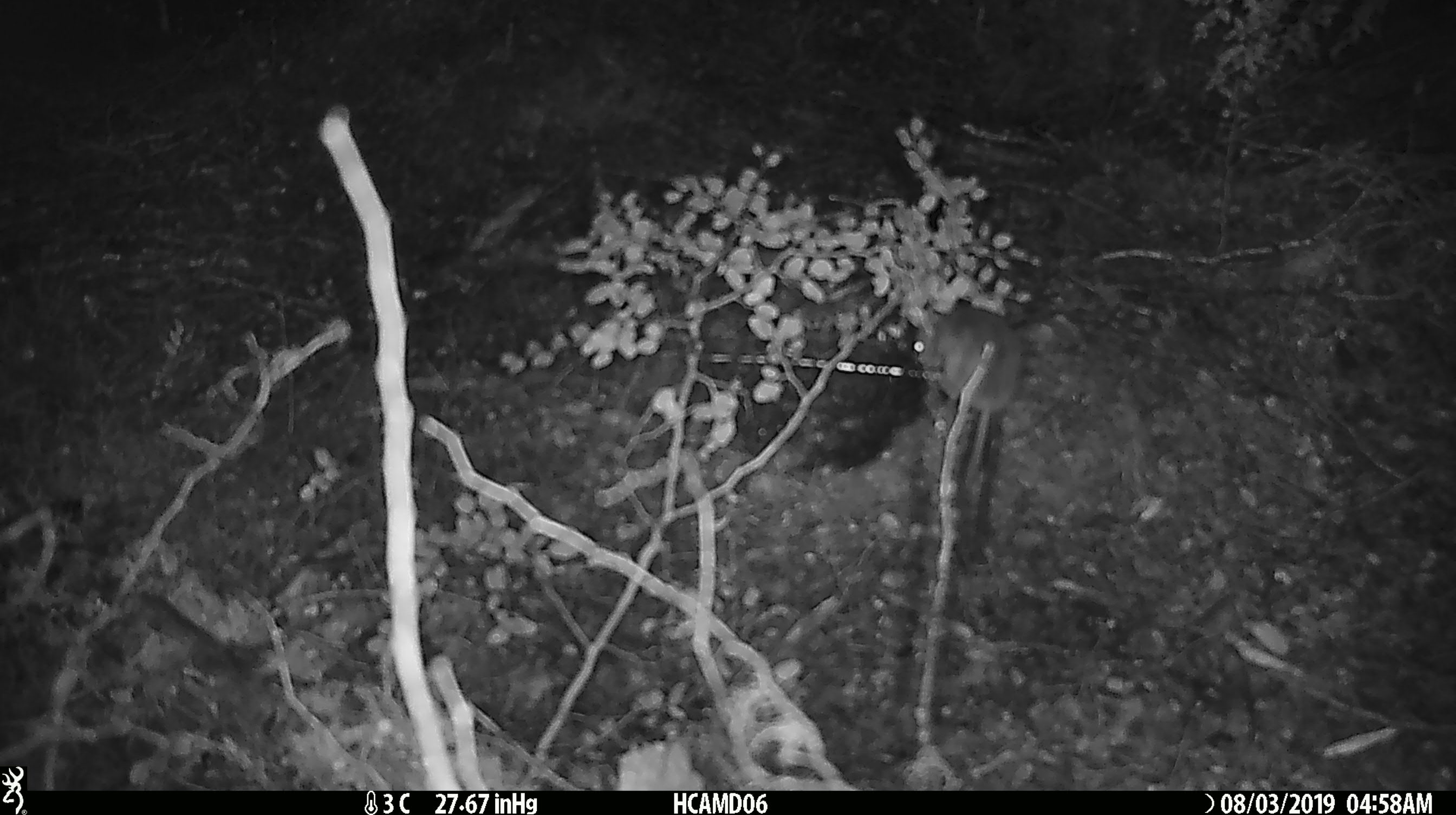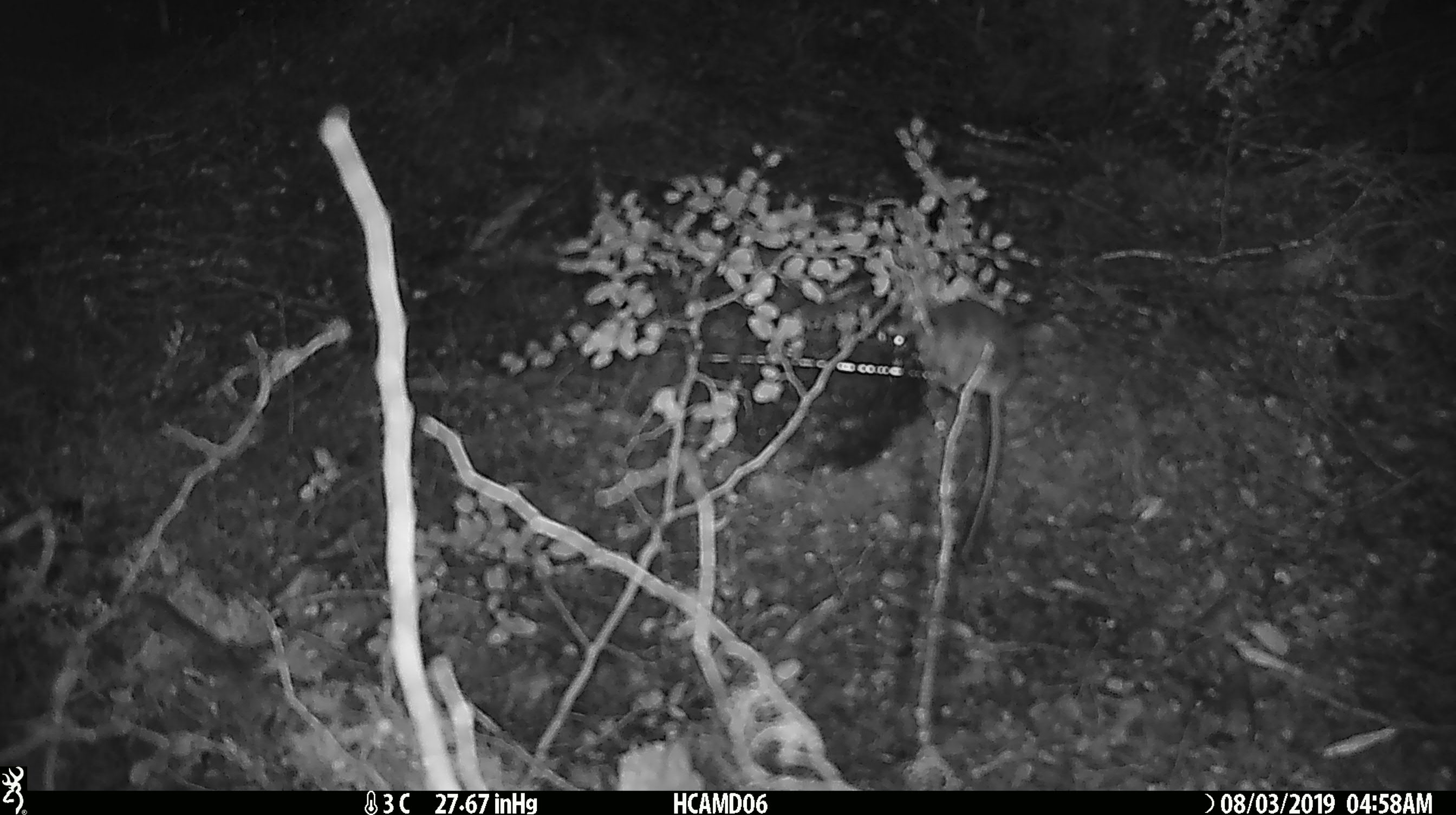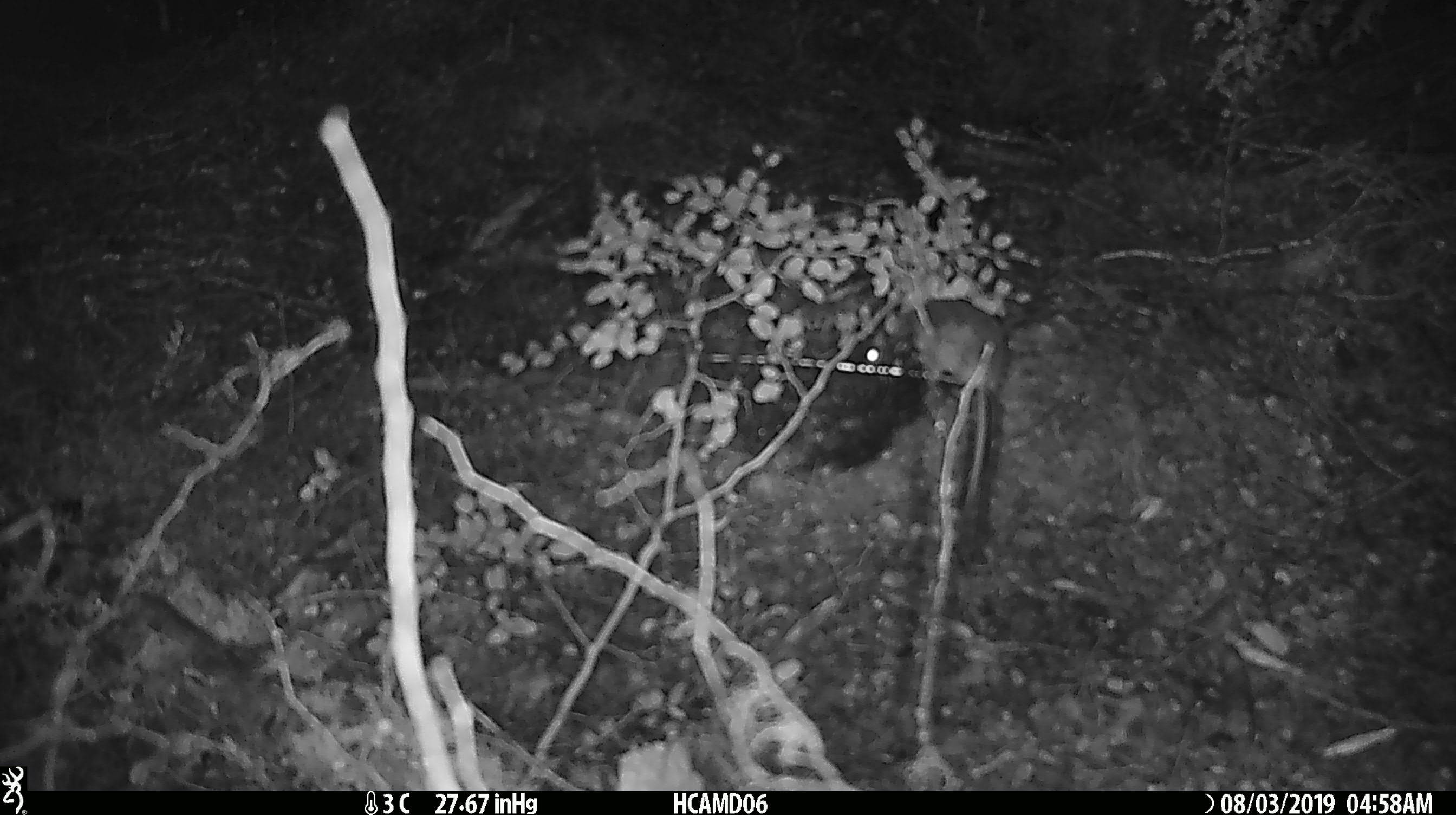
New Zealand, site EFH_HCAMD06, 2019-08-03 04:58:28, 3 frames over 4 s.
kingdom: Animalia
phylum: Chordata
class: Mammalia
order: Rodentia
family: Muridae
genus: Mus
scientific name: Mus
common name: mouse